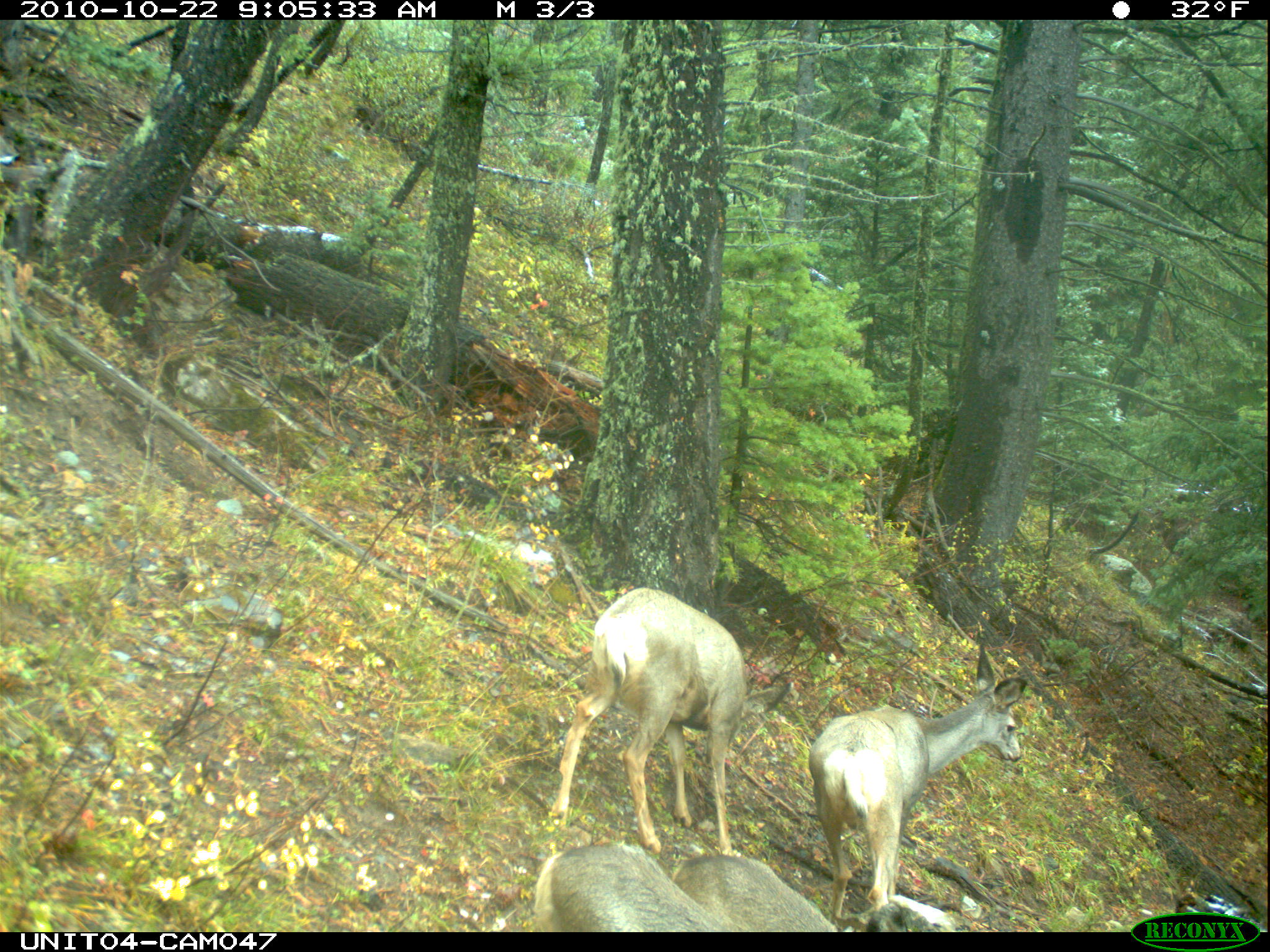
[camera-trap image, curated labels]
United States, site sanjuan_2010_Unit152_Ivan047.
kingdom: Animalia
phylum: Chordata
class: Mammalia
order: Artiodactyla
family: Cervidae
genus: Odocoileus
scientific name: Odocoileus hemionus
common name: mule deer